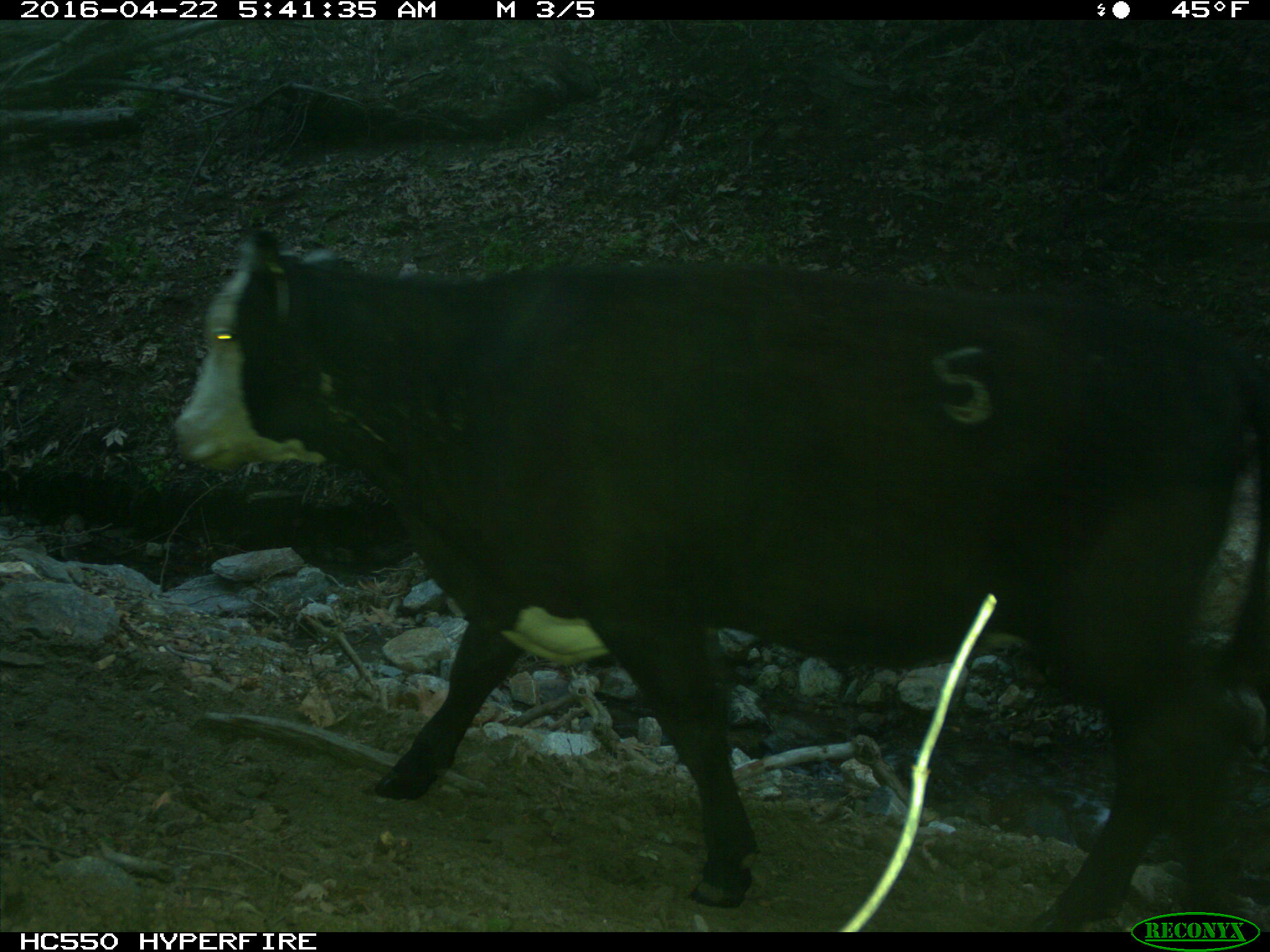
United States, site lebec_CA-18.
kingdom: Animalia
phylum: Chordata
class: Mammalia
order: Artiodactyla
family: Bovidae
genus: Bos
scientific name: Bos taurus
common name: domestic cow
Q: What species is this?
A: Bos taurus (domestic cow).